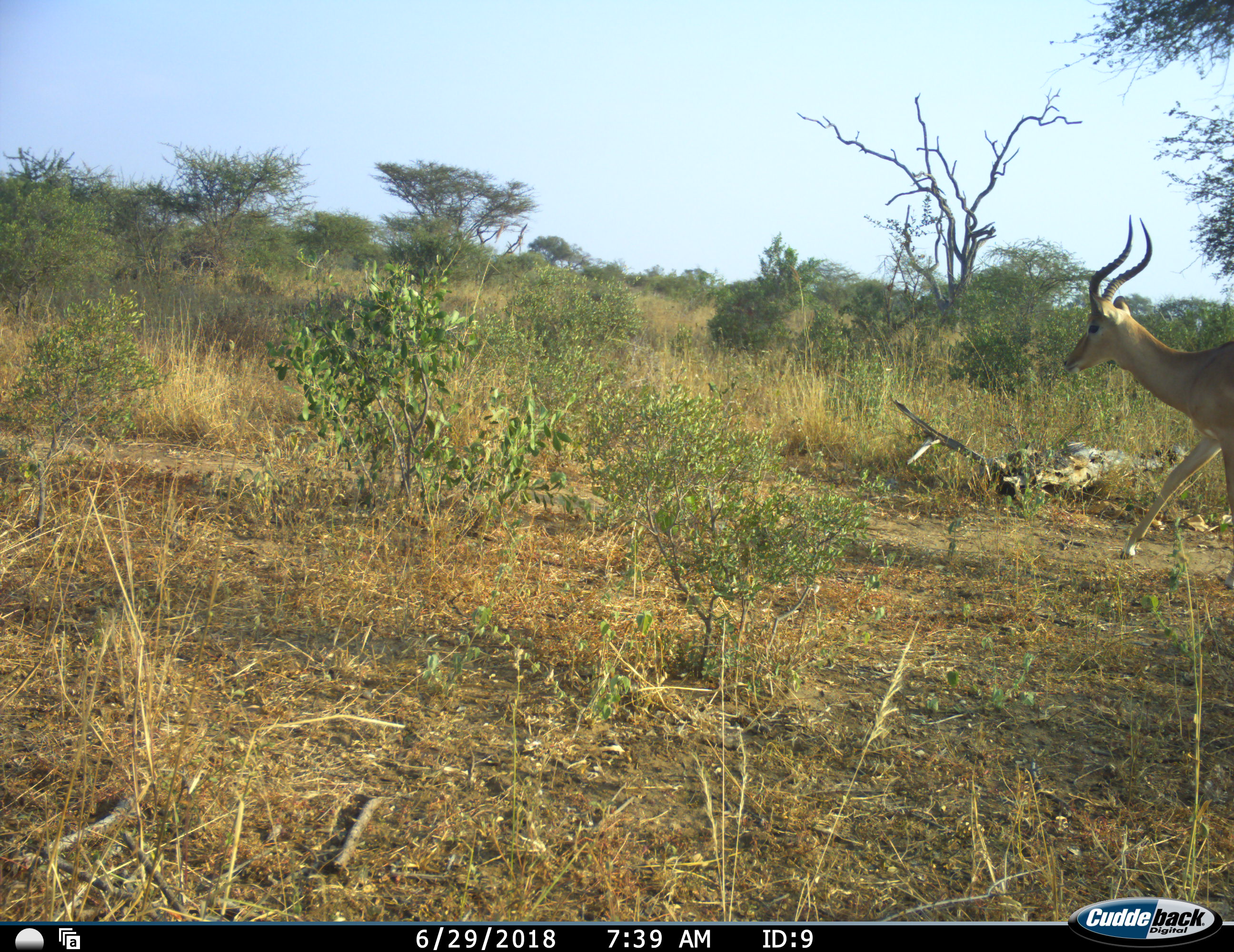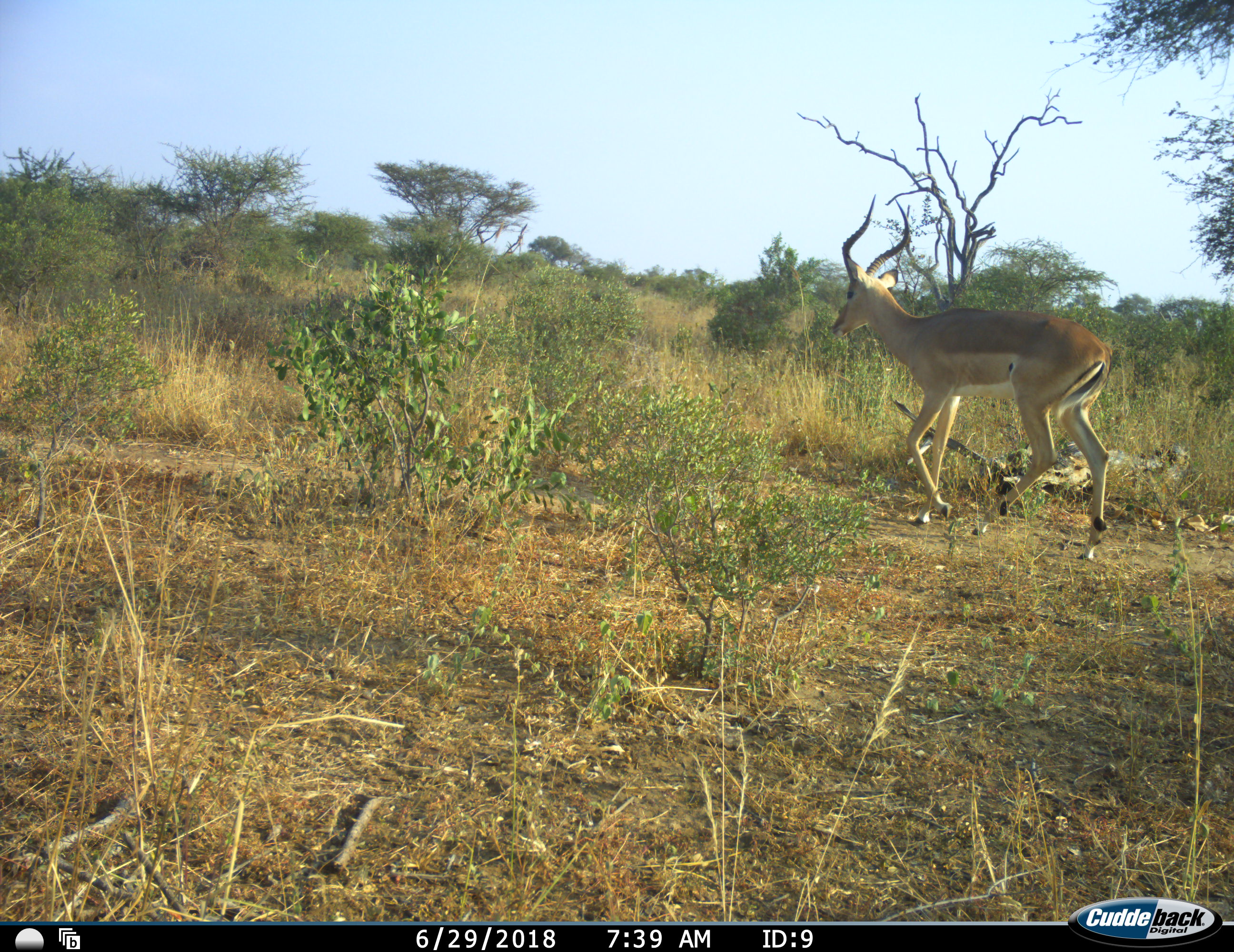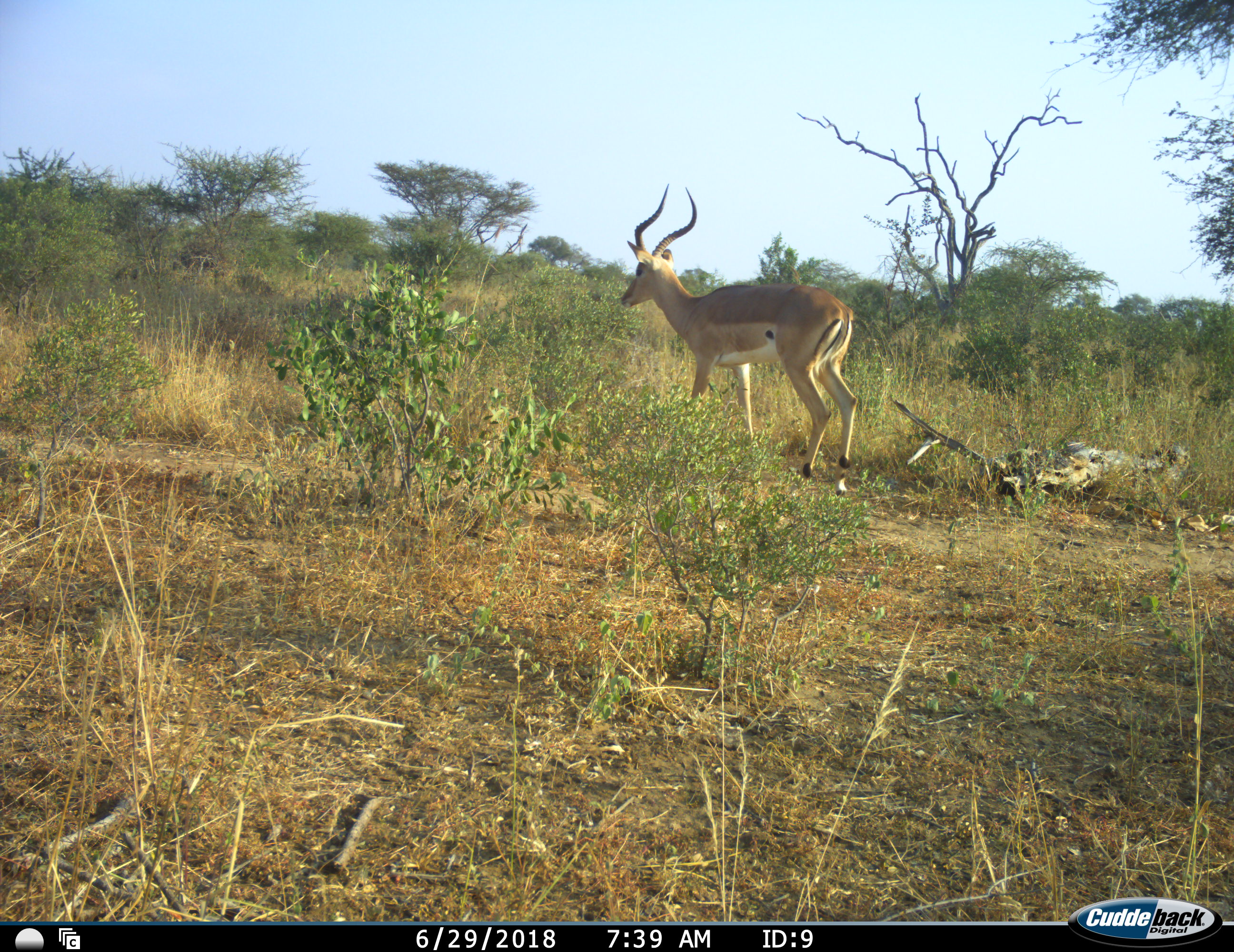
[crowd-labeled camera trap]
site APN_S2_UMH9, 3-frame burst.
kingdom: Animalia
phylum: Chordata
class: Mammalia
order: Artiodactyla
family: Bovidae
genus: Aepyceros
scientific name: Aepyceros melampus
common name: impala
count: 1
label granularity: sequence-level